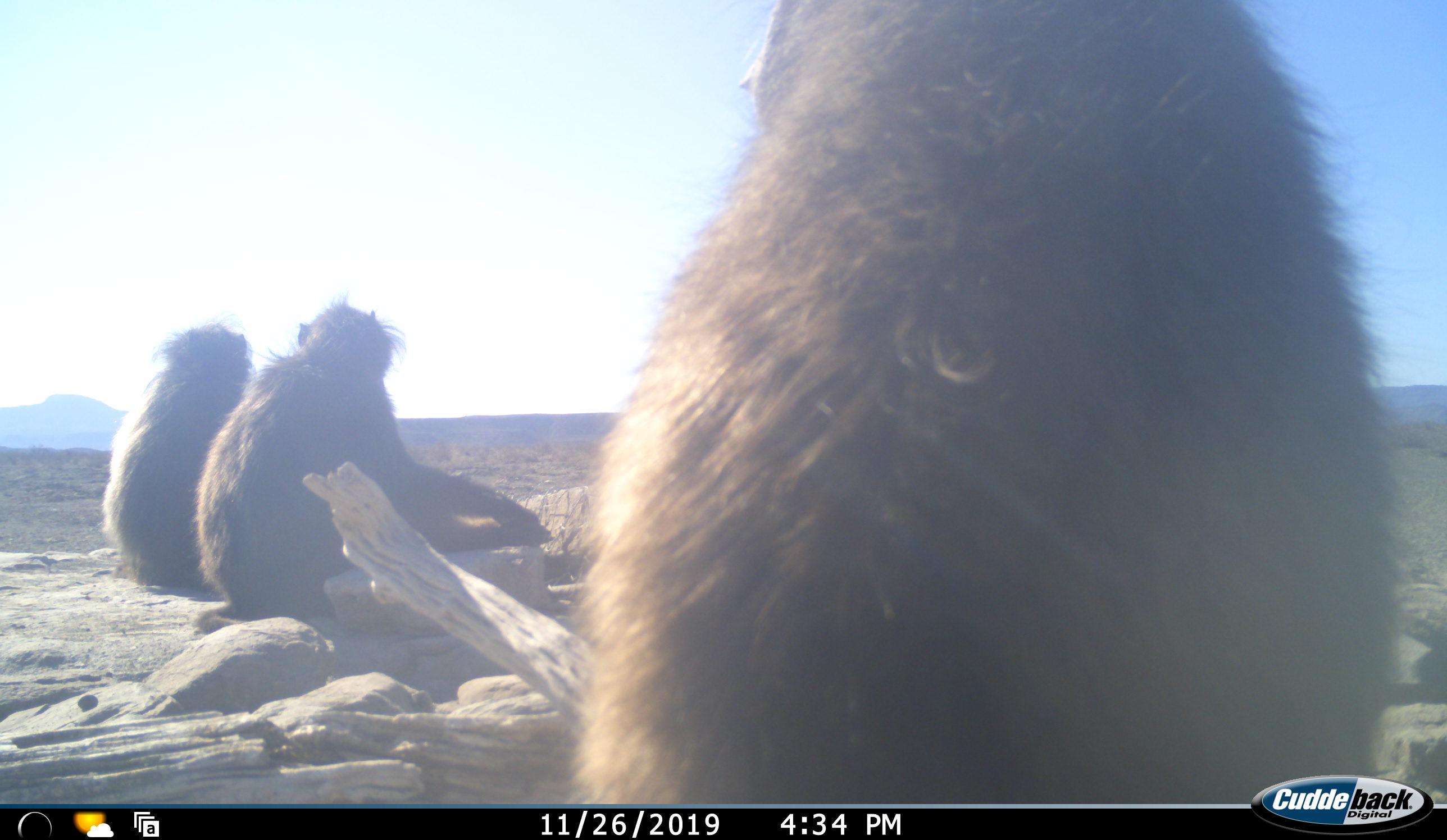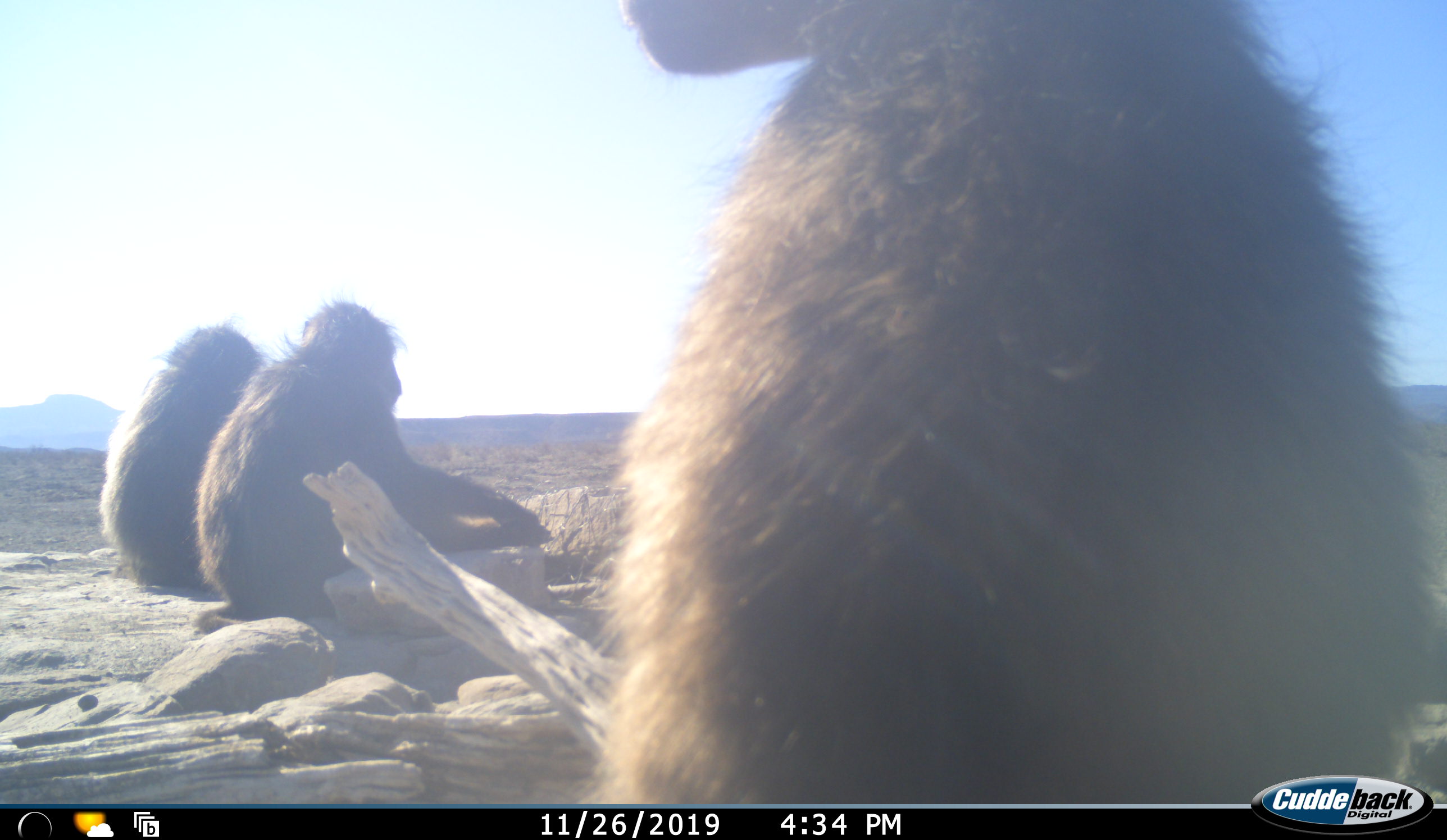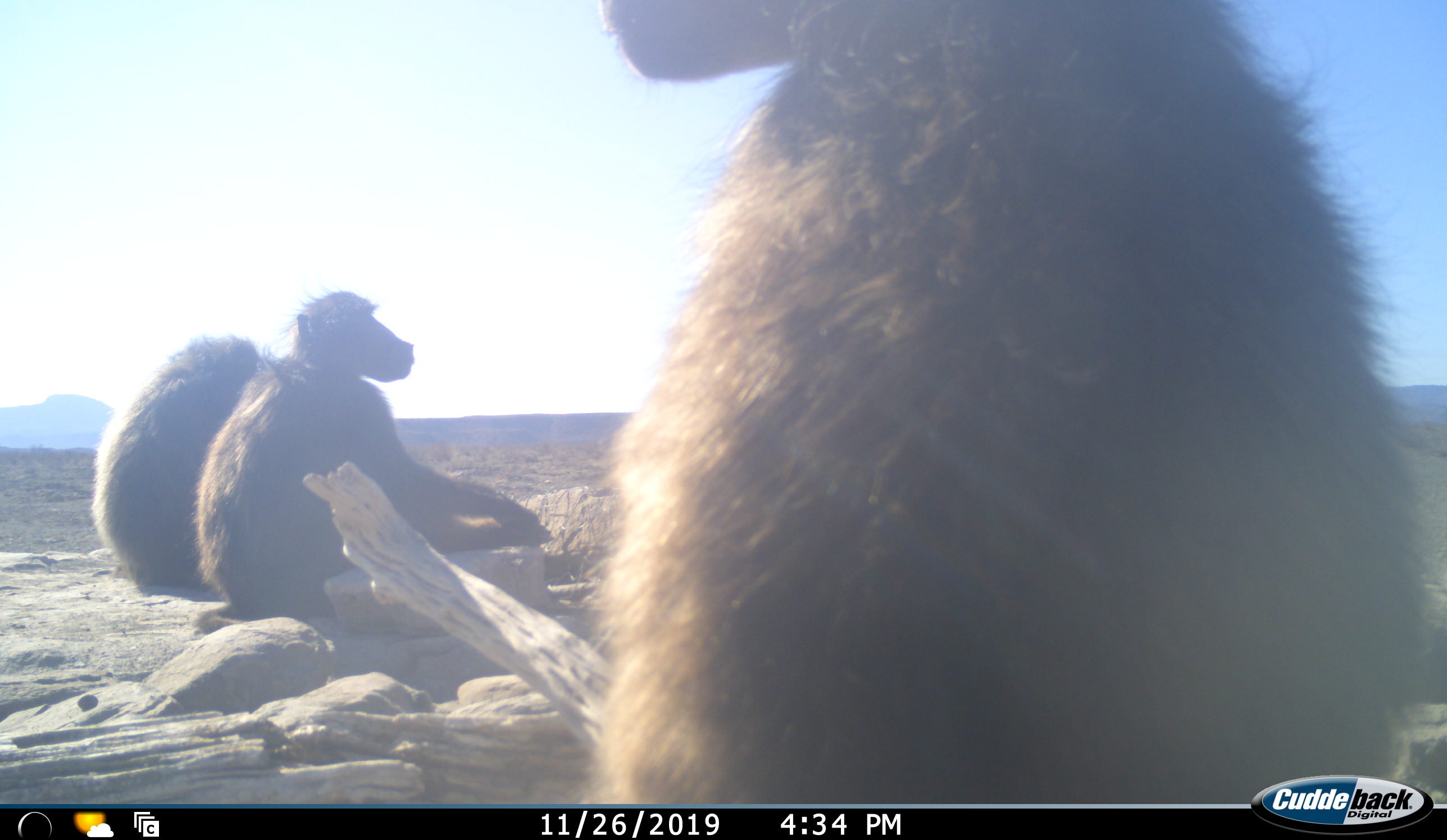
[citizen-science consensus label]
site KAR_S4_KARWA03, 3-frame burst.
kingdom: Animalia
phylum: Chordata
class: Mammalia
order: Primates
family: Cercopithecidae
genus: Papio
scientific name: Papio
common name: baboon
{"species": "baboon (Papio)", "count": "3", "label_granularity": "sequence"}